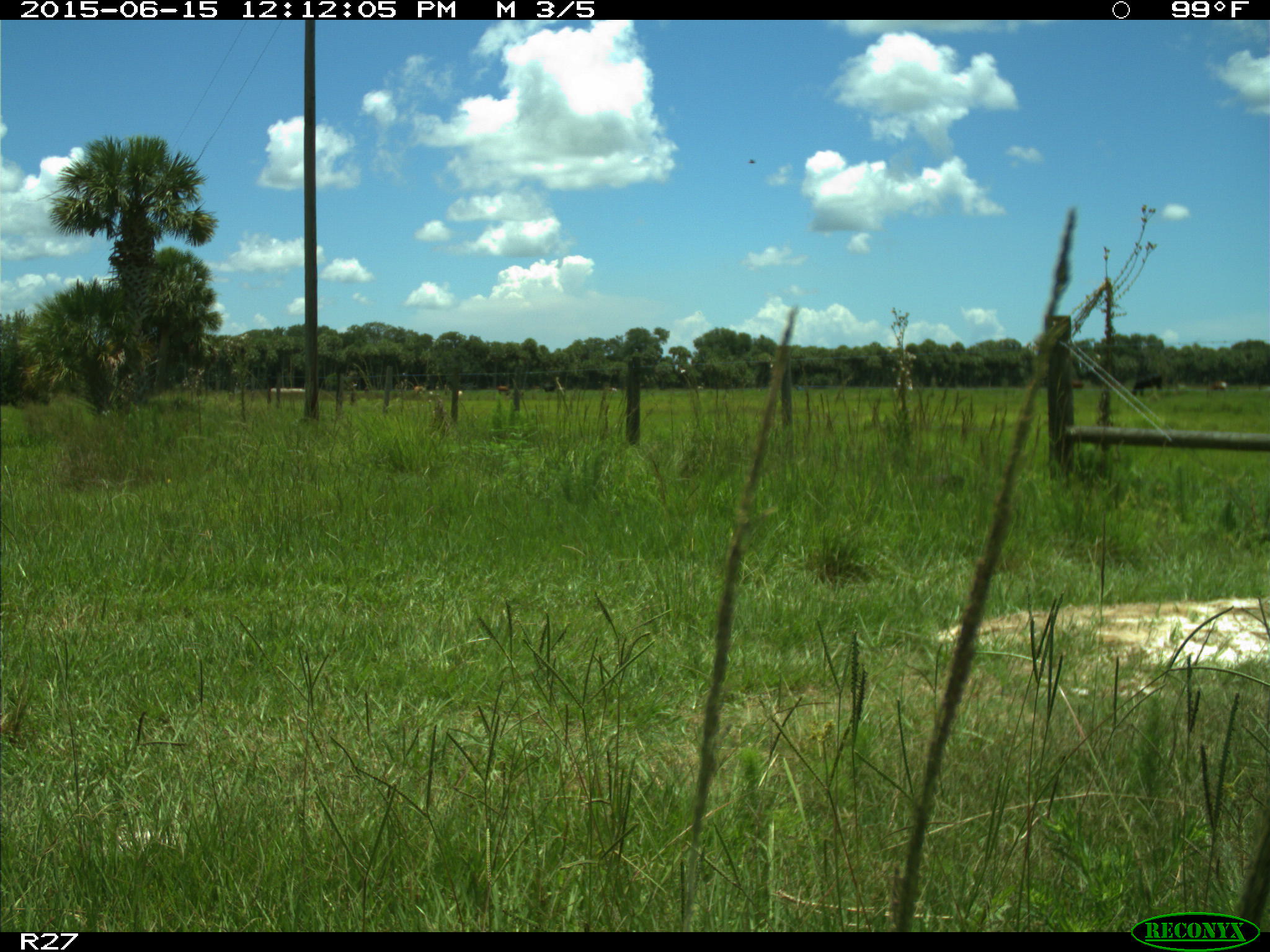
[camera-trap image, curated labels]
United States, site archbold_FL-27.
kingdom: Animalia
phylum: Chordata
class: Mammalia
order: Artiodactyla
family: Bovidae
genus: Bos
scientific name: Bos taurus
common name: domestic cow